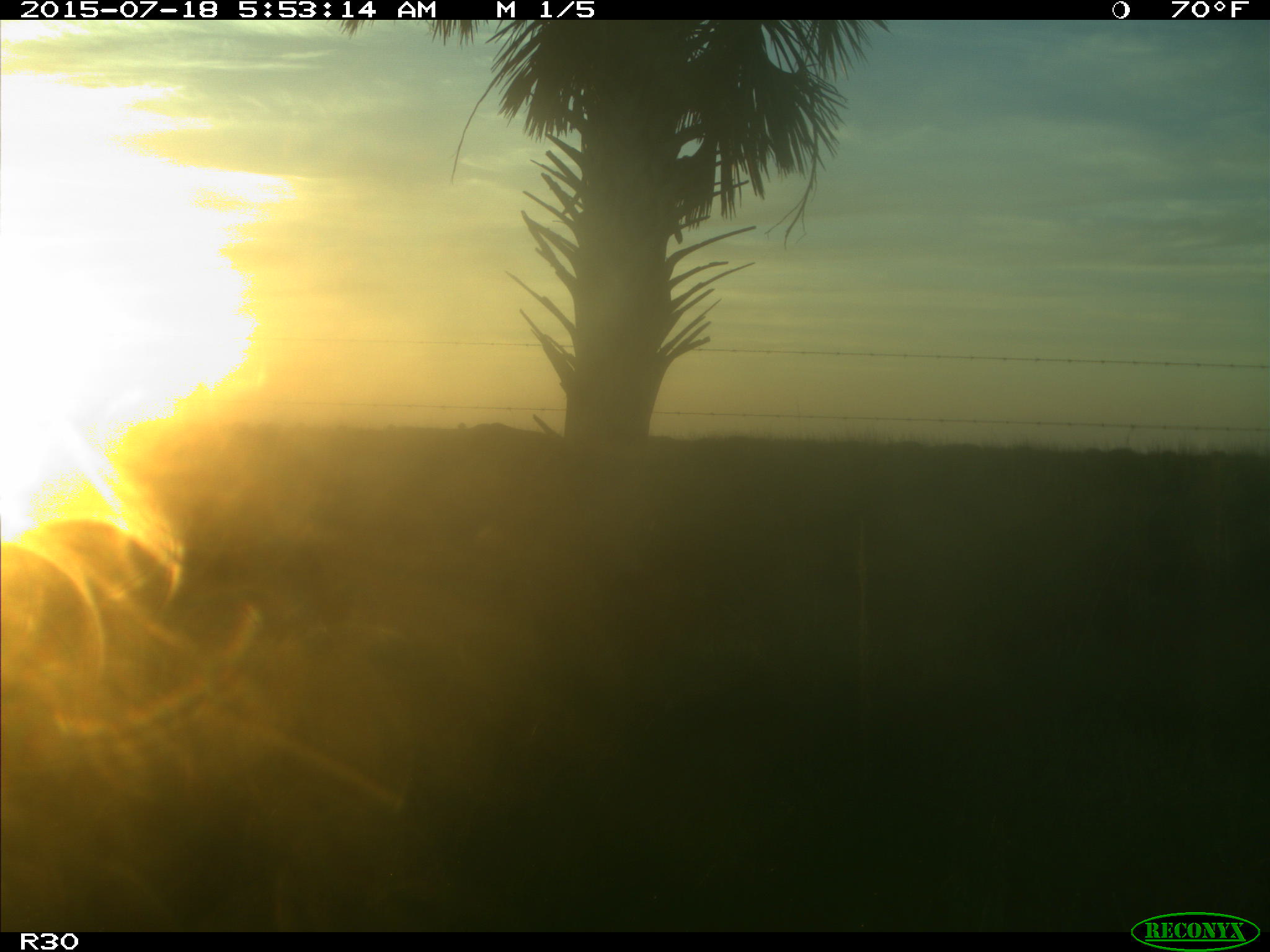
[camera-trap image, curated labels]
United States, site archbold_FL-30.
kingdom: Animalia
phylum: Chordata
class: Mammalia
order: Artiodactyla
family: Bovidae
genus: Bos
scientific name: Bos taurus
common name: domestic cow